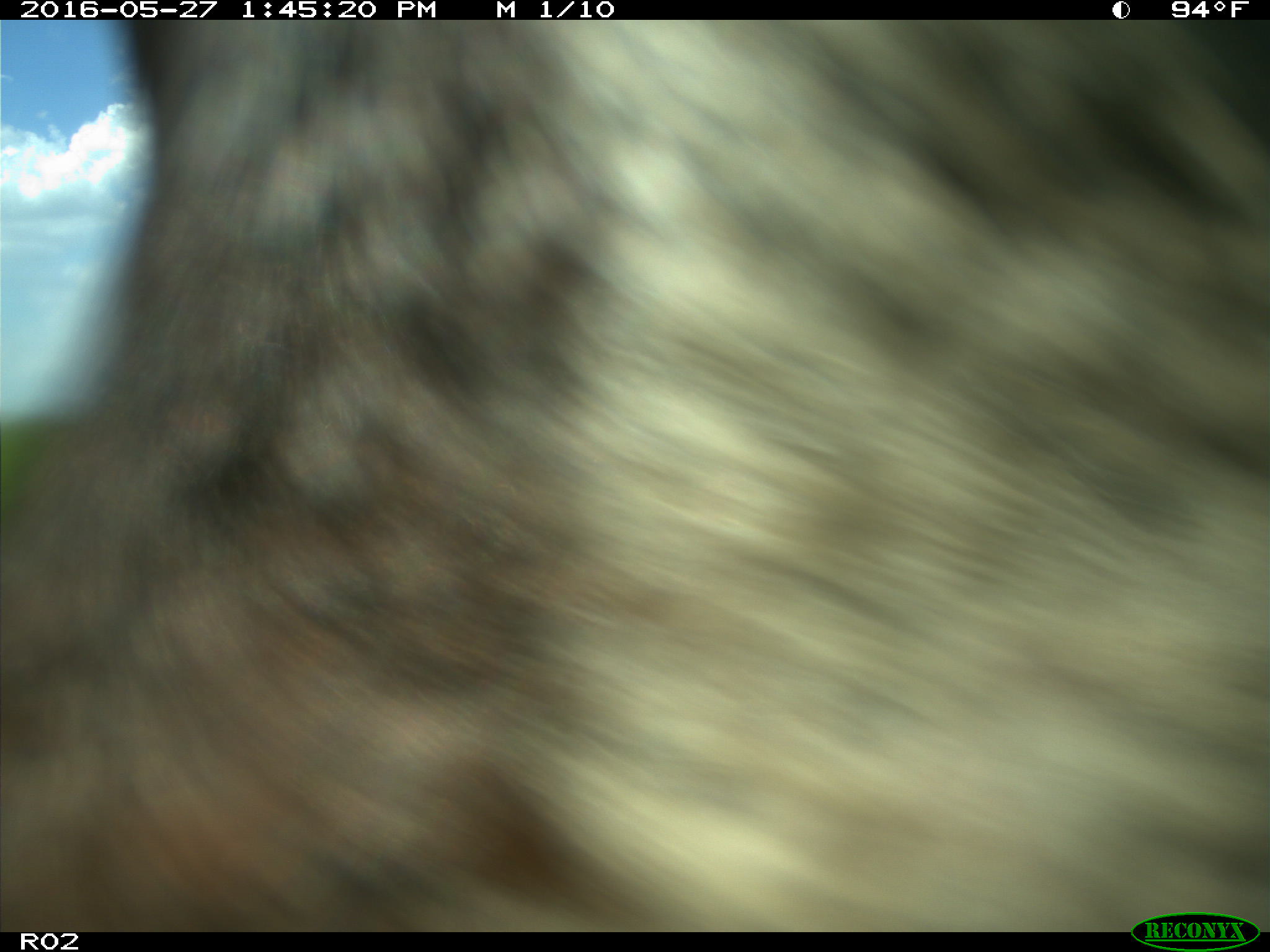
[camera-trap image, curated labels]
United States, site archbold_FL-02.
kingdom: Animalia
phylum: Chordata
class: Mammalia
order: Artiodactyla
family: Bovidae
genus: Bos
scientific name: Bos taurus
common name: domestic cow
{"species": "Bos taurus (domestic cow)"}